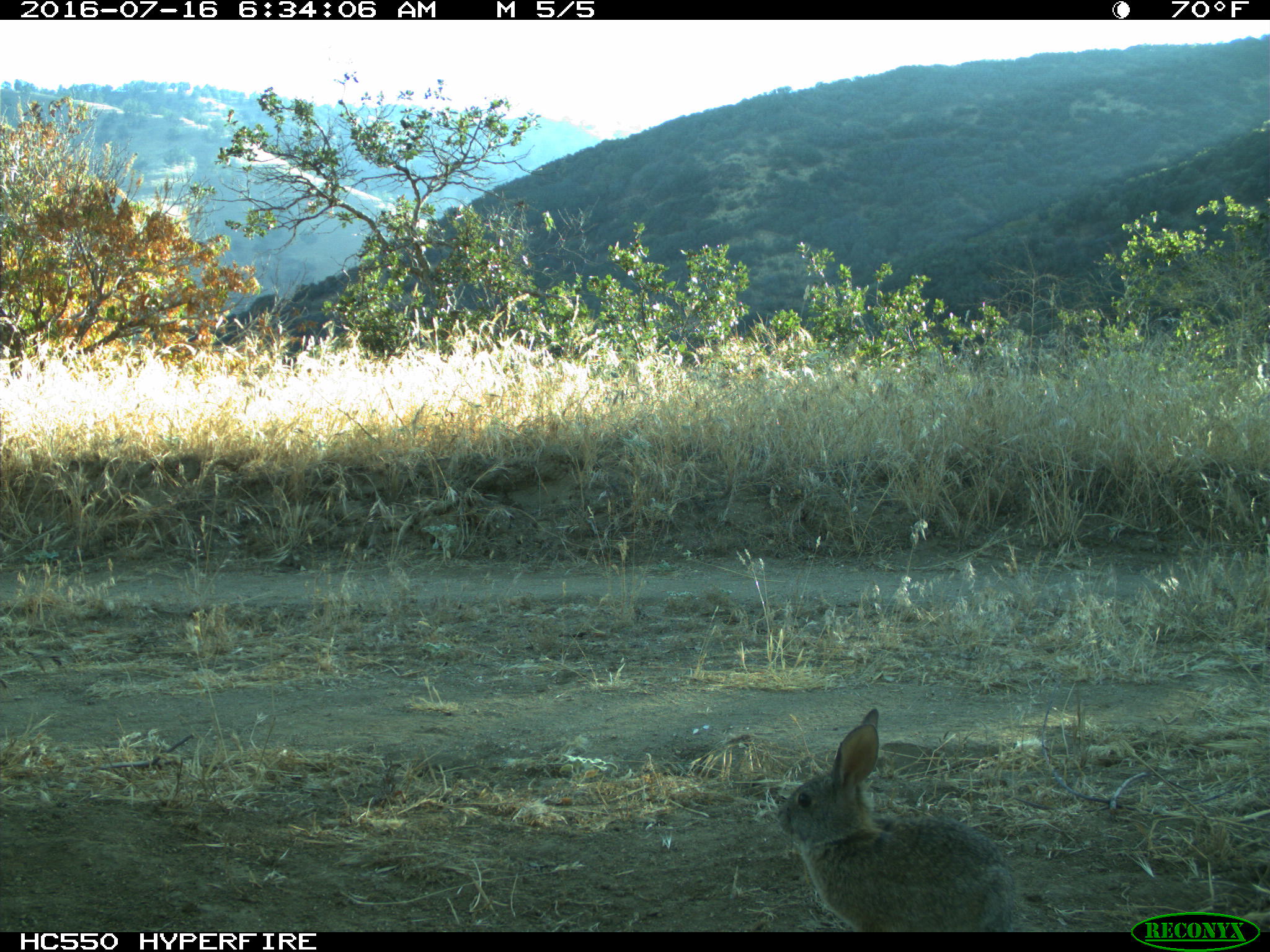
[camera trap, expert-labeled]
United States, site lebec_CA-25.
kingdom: Animalia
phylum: Chordata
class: Mammalia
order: Lagomorpha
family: Leporidae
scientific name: Leporidae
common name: rabbits and hares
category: unidentified rabbit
Unidentified rabbit (rabbits and hares) (Leporidae).